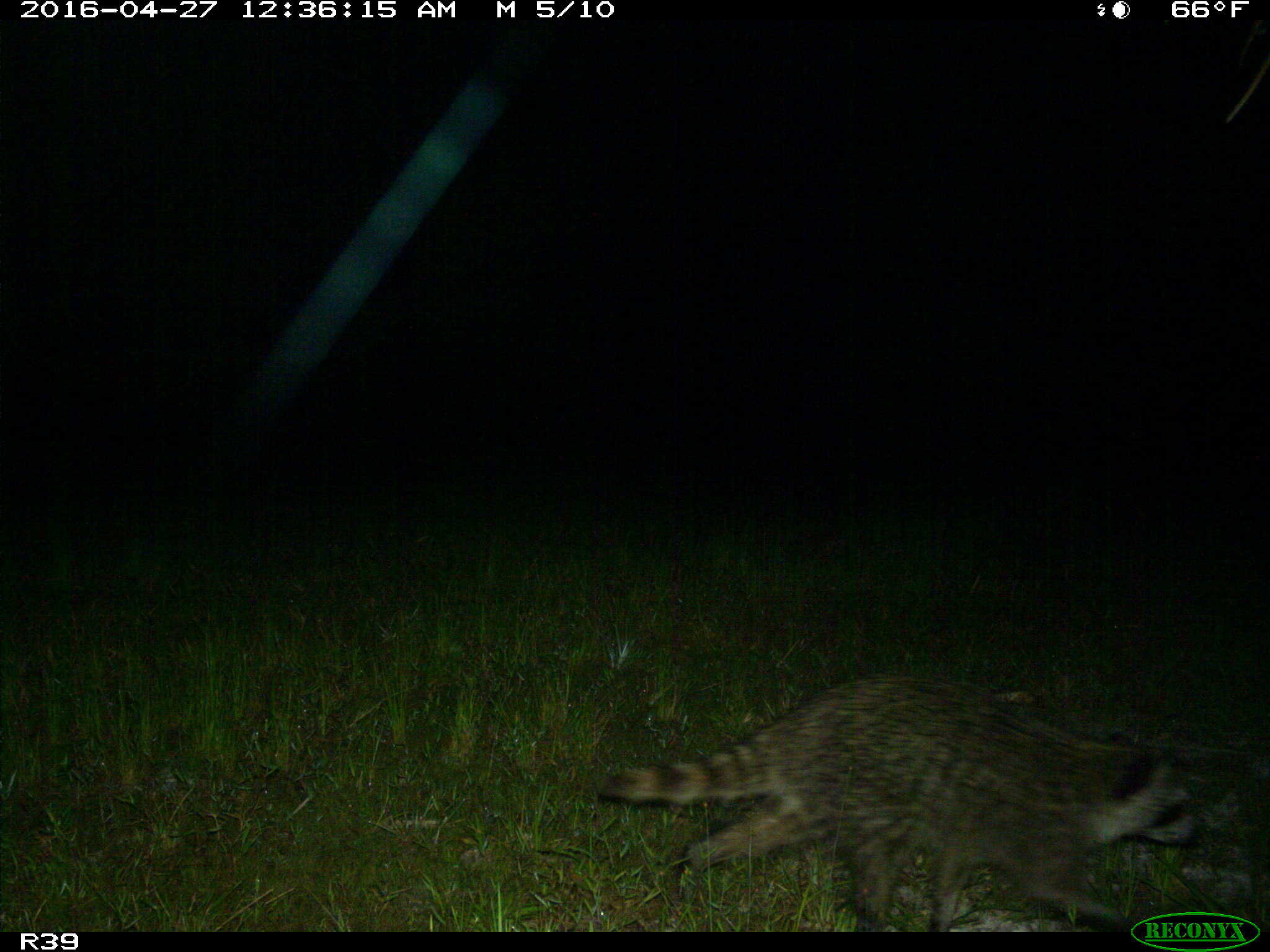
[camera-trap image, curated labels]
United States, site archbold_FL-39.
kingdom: Animalia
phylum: Chordata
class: Mammalia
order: Carnivora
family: Procyonidae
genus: Procyon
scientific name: Procyon lotor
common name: common raccoon